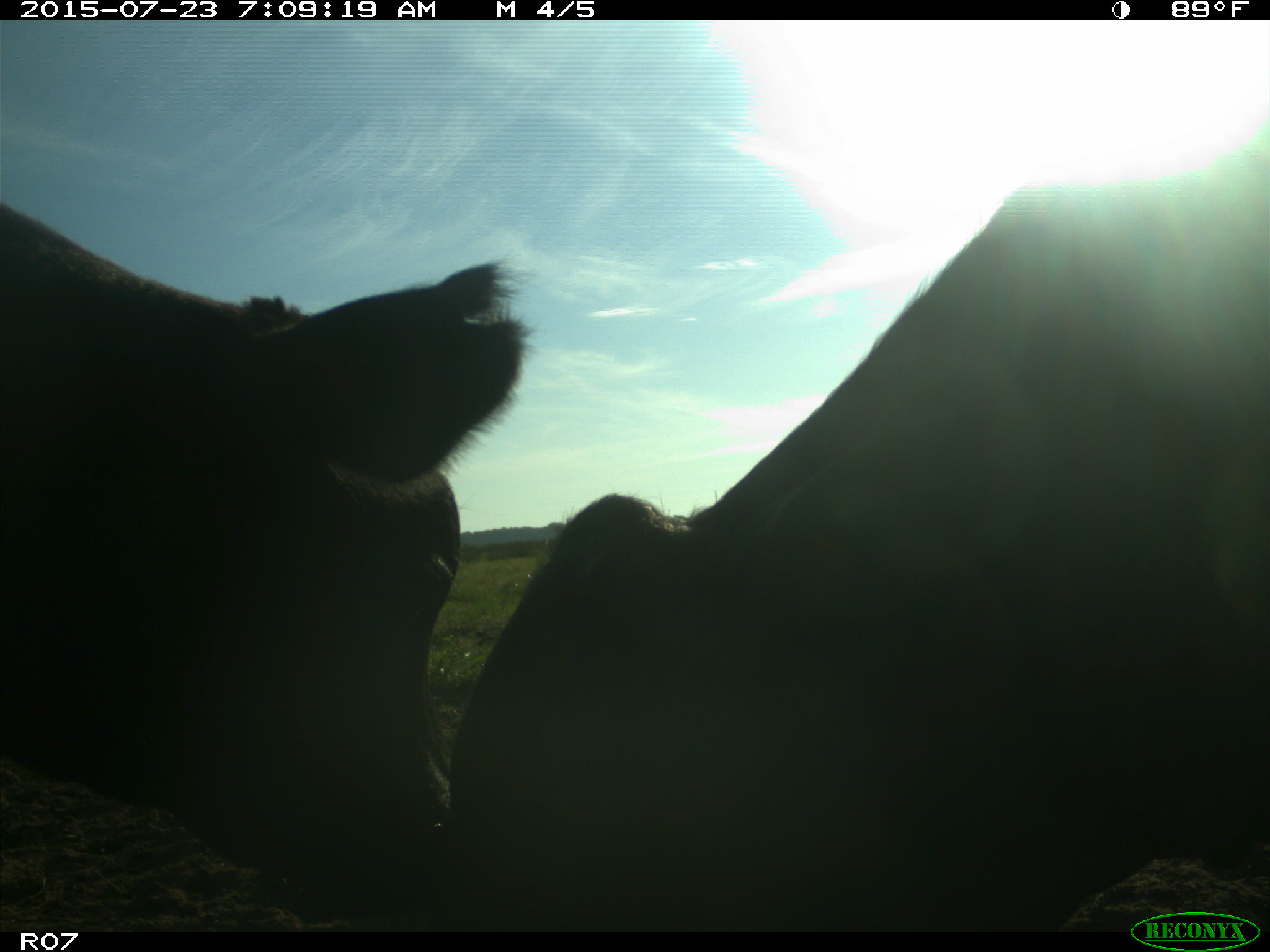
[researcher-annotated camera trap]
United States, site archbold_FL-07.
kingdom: Animalia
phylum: Chordata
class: Mammalia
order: Artiodactyla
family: Bovidae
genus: Bos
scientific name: Bos taurus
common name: domestic cow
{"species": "Bos taurus (domestic cow)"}